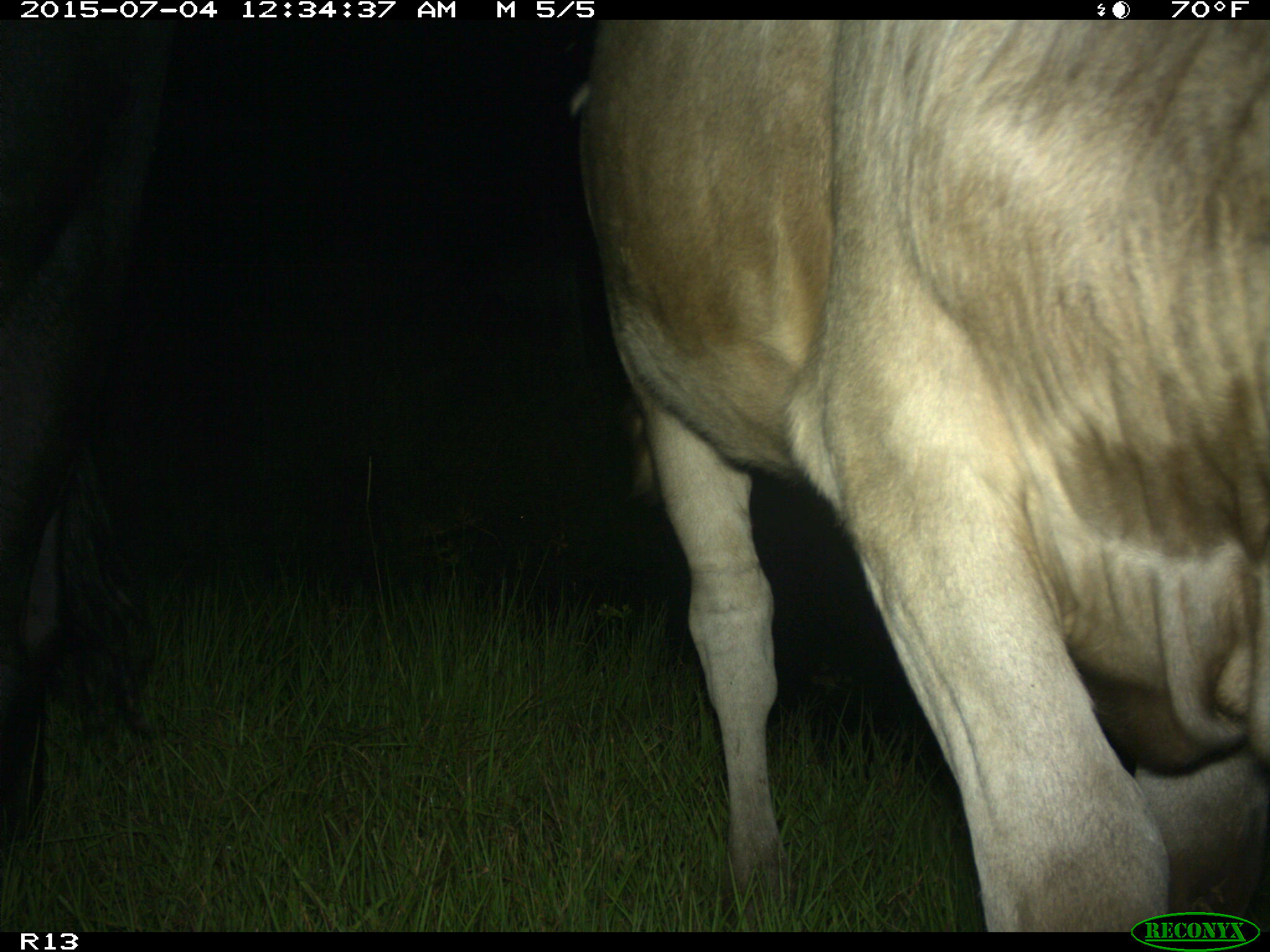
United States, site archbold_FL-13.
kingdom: Animalia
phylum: Chordata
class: Mammalia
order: Artiodactyla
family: Bovidae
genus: Bos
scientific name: Bos taurus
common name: domestic cow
Bos taurus (domestic cow).